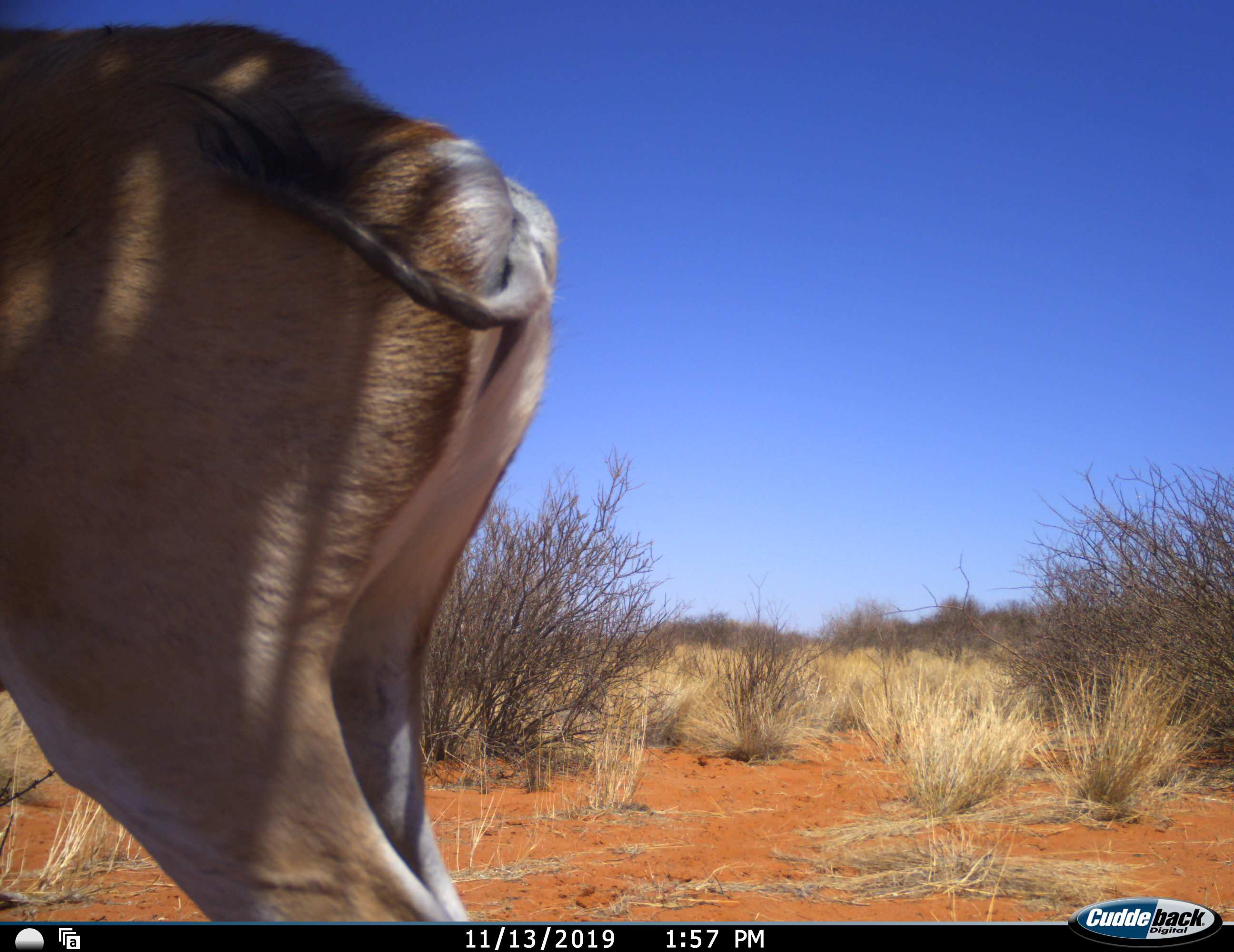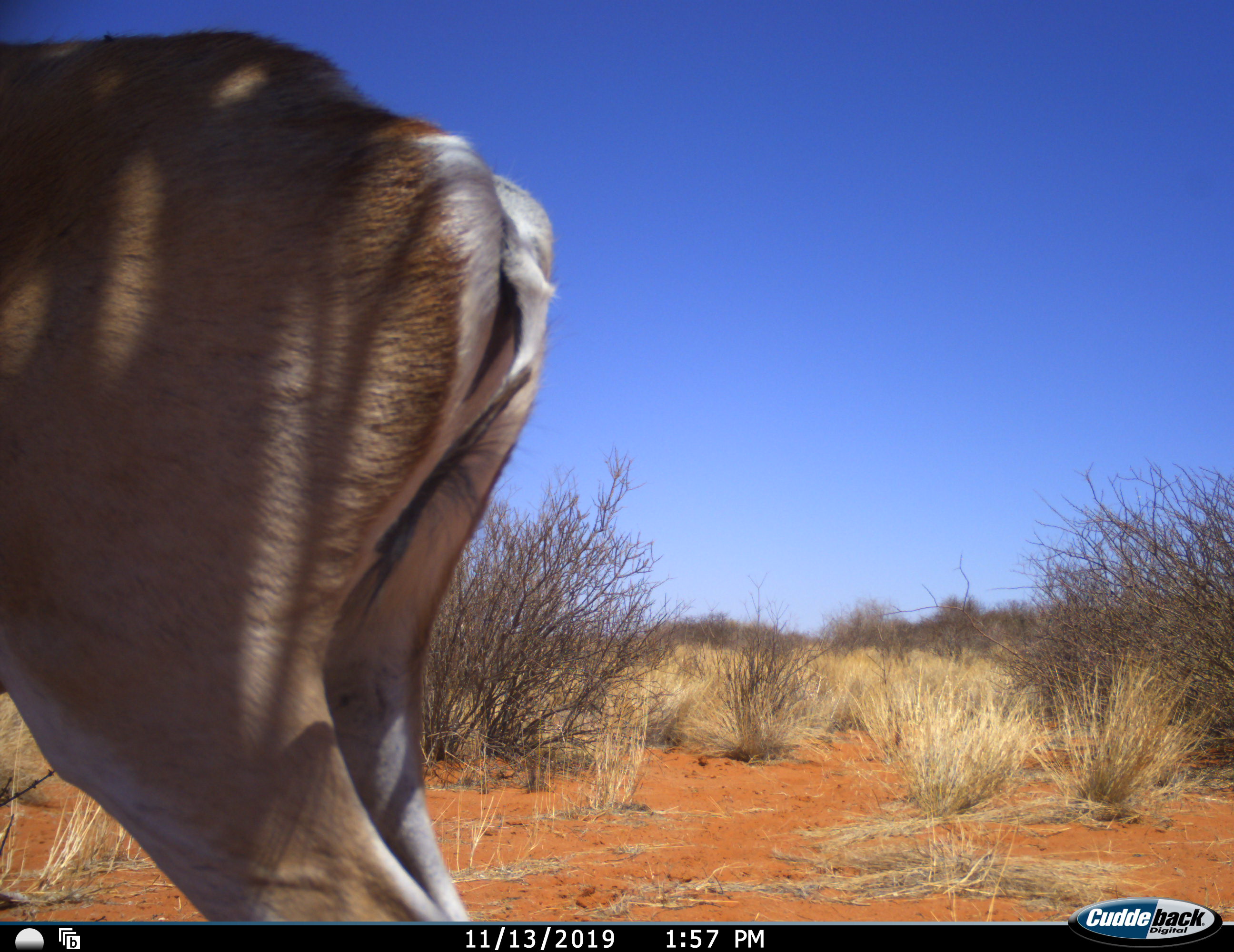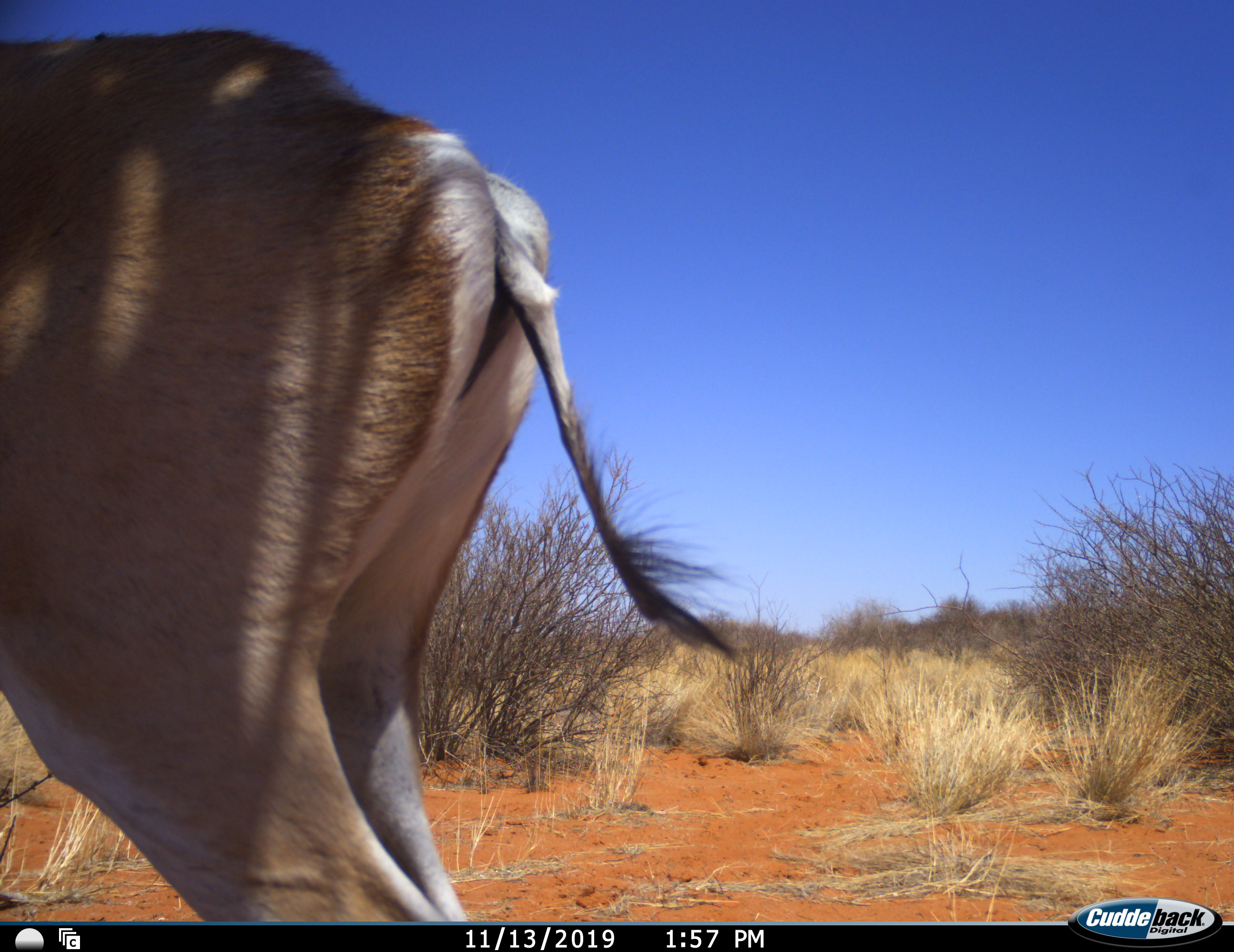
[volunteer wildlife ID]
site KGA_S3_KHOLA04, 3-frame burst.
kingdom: Animalia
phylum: Chordata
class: Mammalia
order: Artiodactyla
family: Bovidae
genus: Antidorcas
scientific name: Antidorcas marsupialis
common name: springbok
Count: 1.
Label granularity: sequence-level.